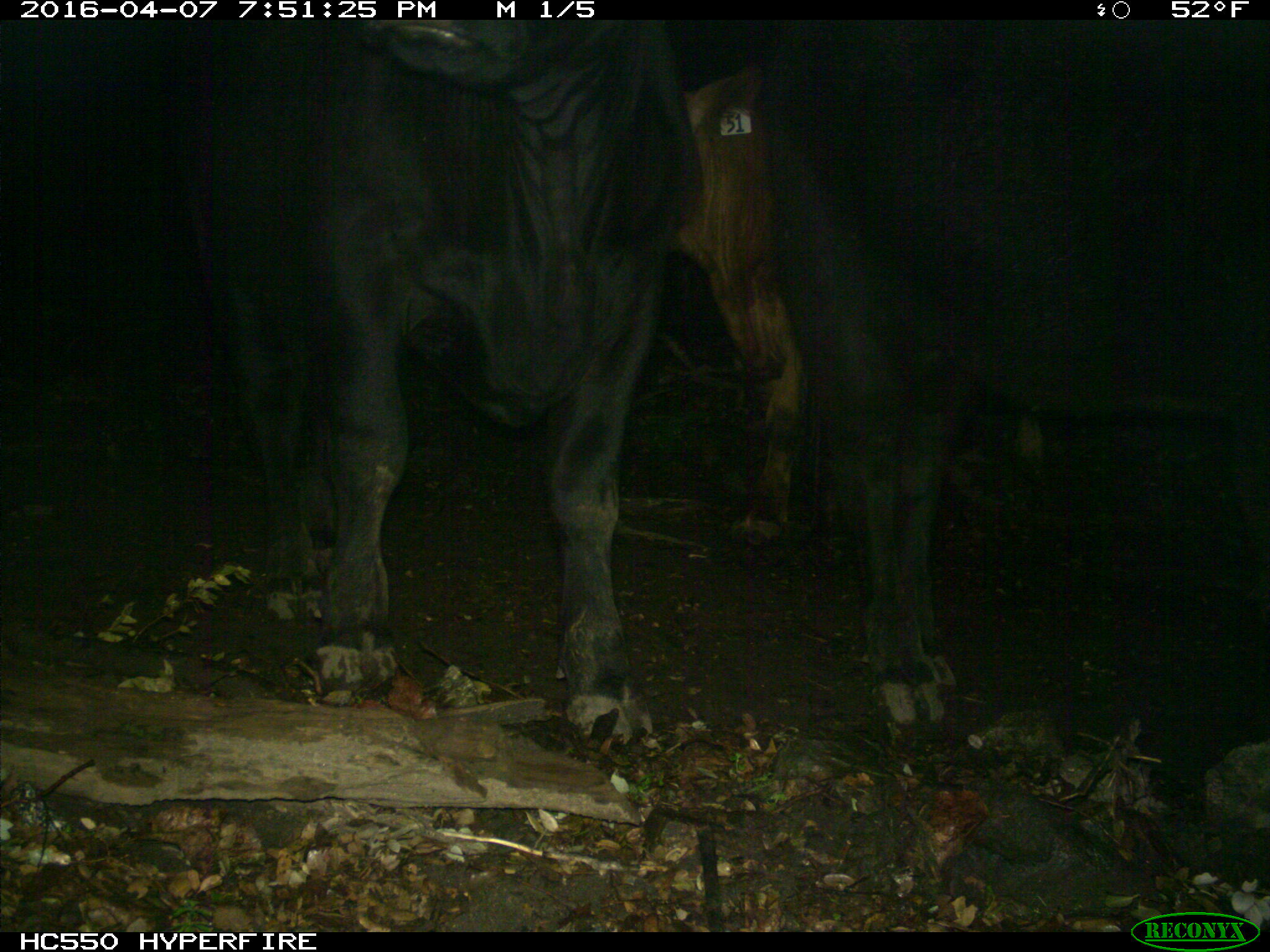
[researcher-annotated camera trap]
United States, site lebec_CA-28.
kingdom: Animalia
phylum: Chordata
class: Mammalia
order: Artiodactyla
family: Bovidae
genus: Bos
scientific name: Bos taurus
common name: domestic cow